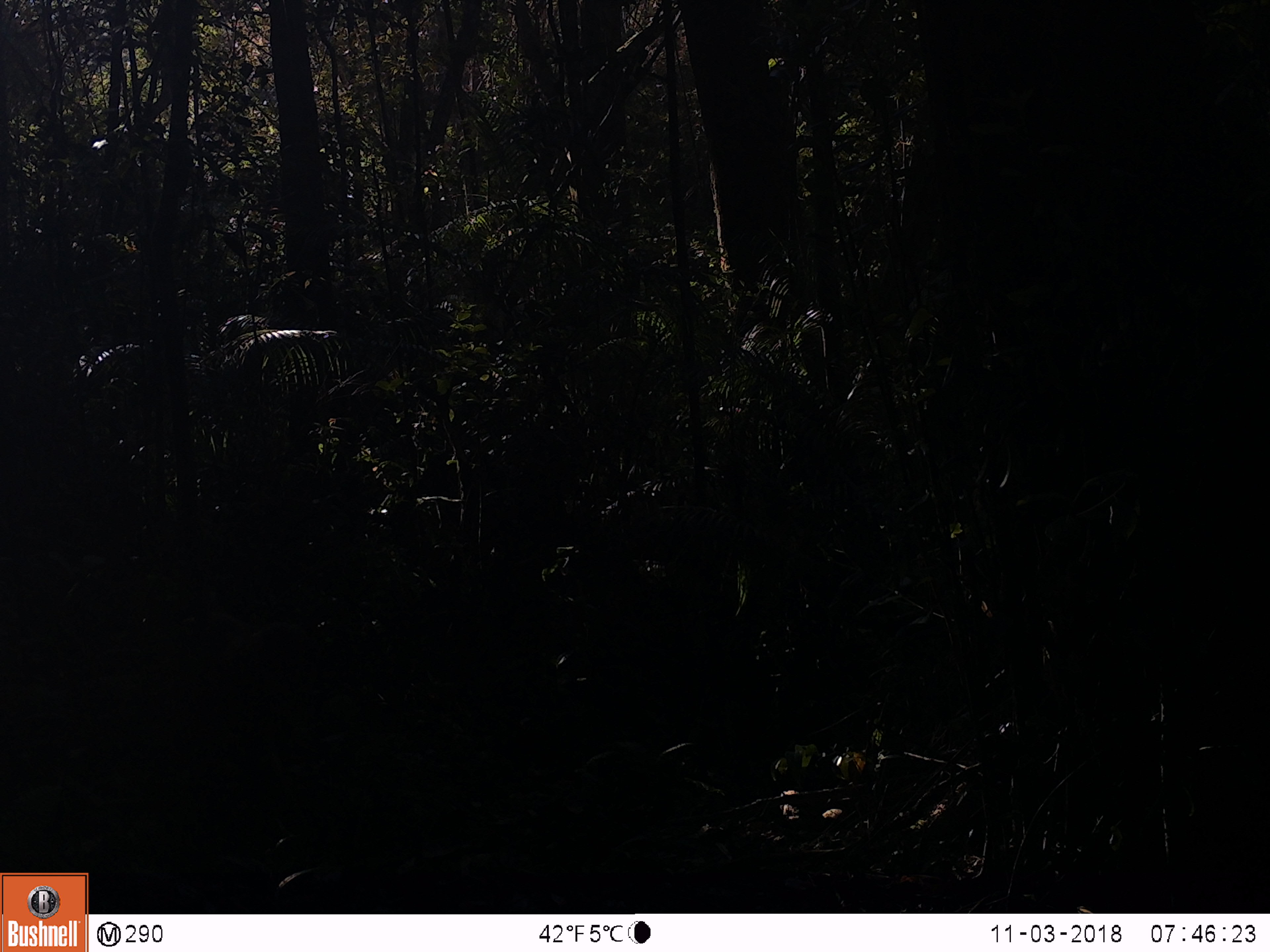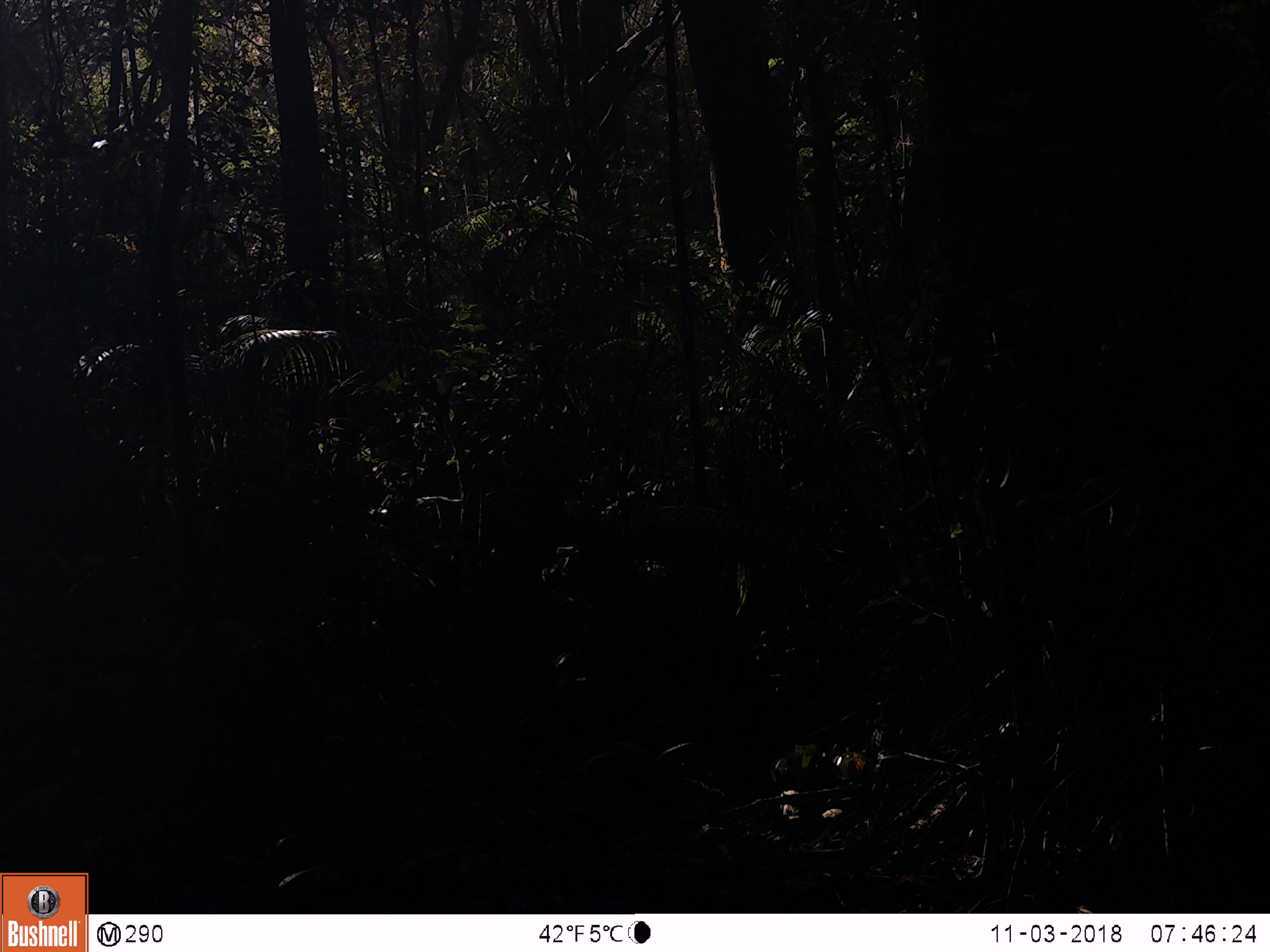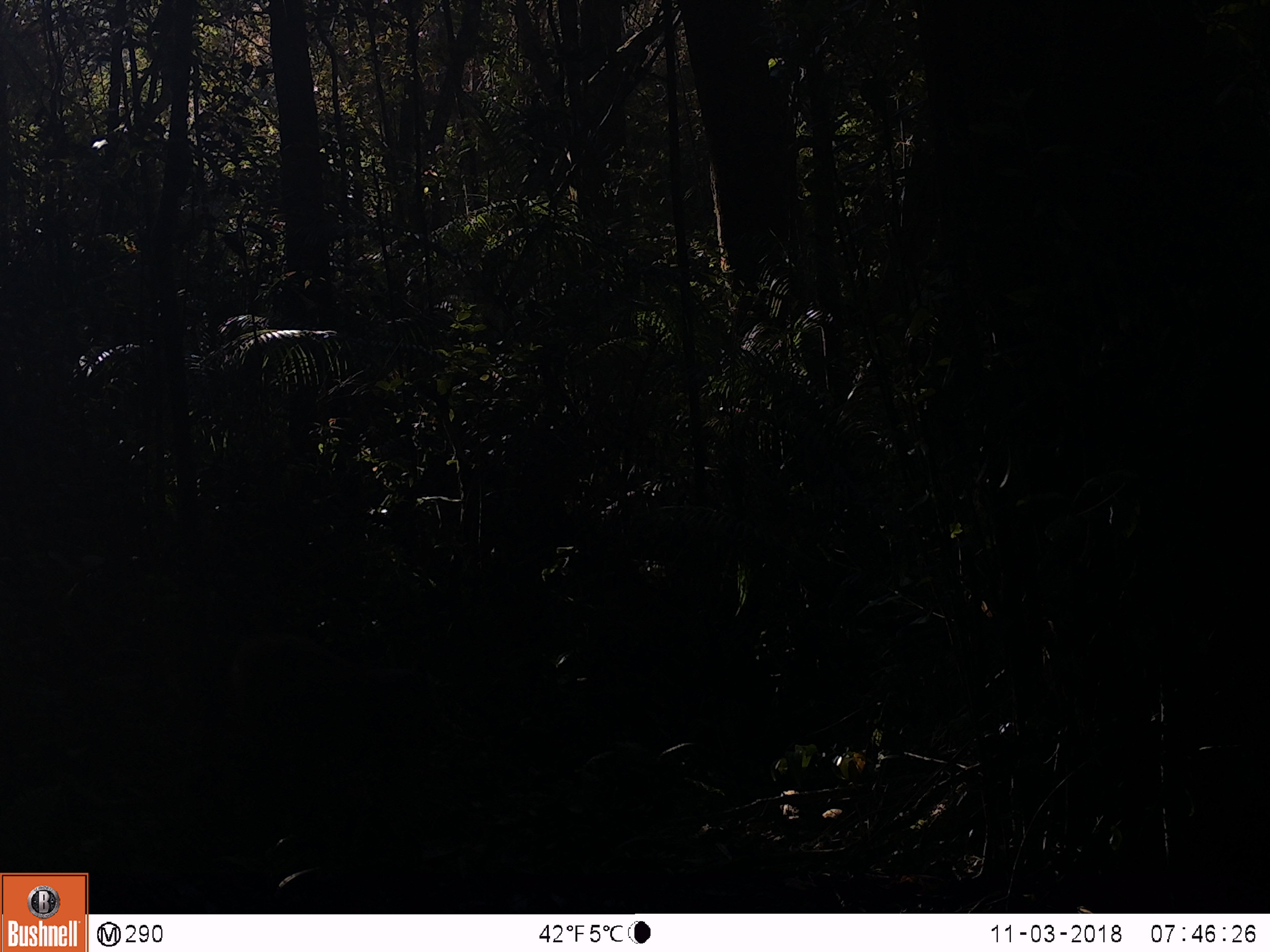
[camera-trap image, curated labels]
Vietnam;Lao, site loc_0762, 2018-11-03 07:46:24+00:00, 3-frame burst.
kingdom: Animalia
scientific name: Animalia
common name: animal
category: unidentified animal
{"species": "unidentified animal (animal) (Animalia)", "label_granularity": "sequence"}